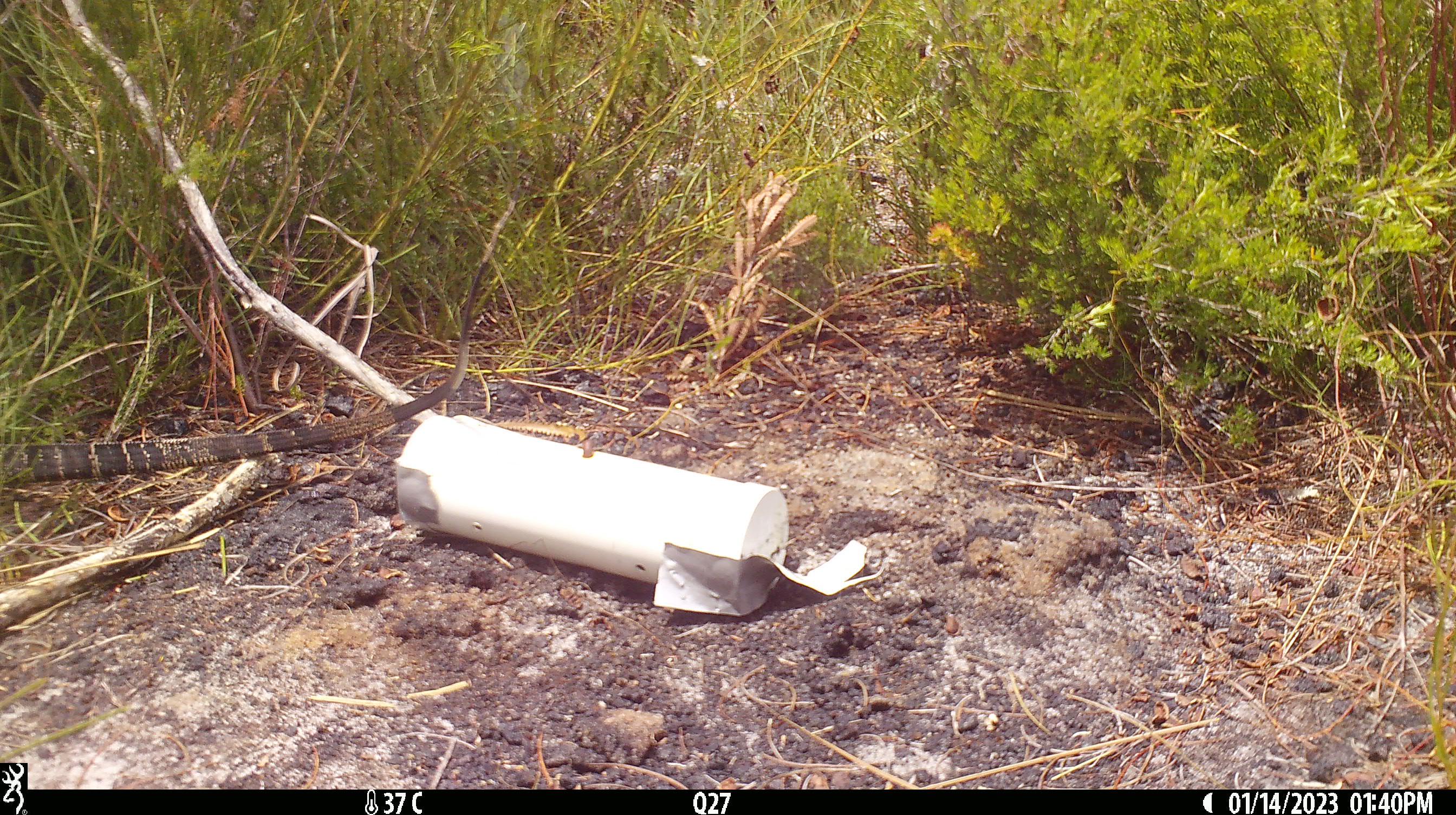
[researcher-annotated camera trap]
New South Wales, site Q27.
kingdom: Animalia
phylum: Chordata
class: Reptilia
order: Squamata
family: Varanidae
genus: Varanus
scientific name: Varanus varius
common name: lace monitor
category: goanna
Goanna (lace monitor) (Varanus varius).